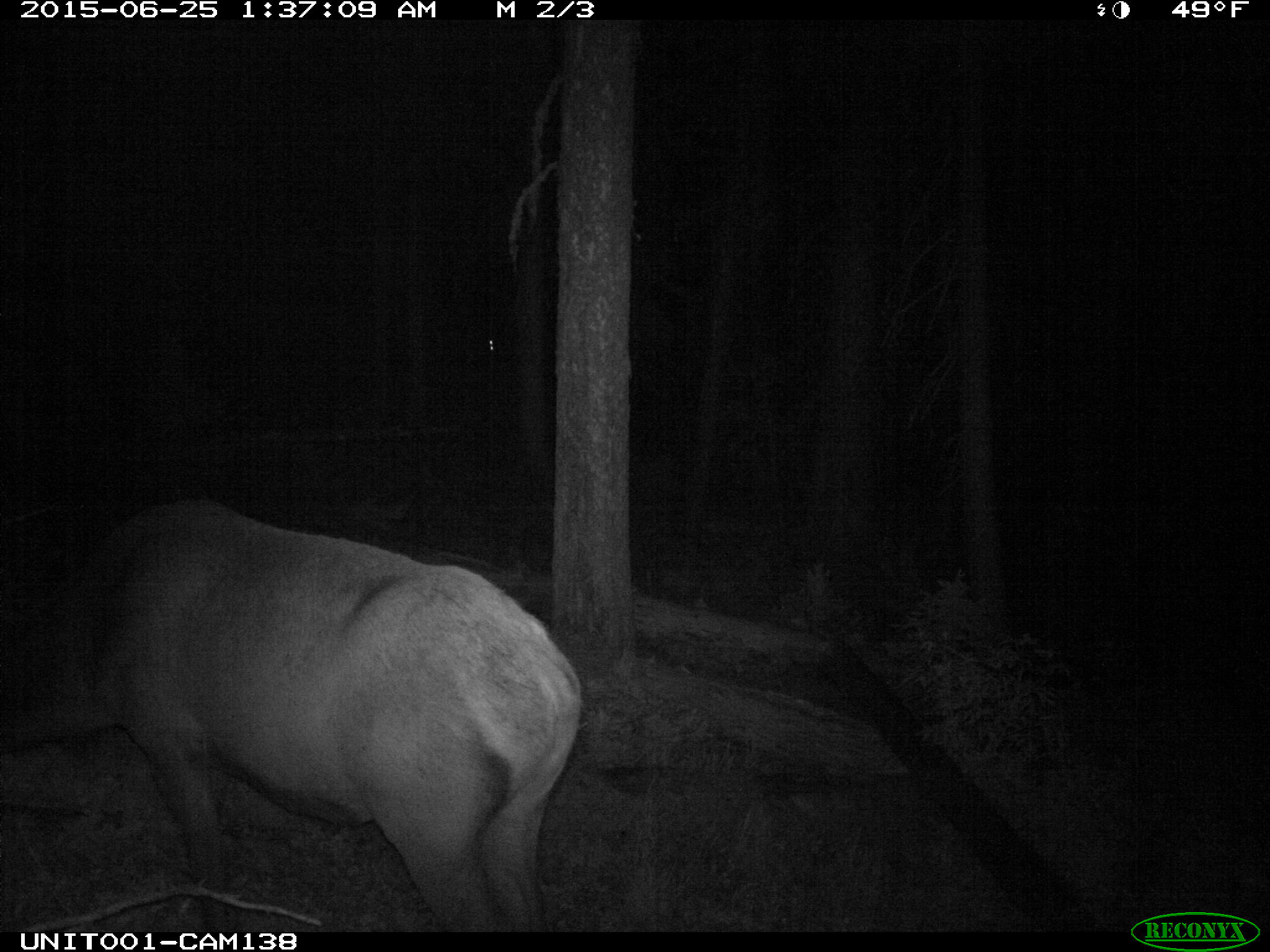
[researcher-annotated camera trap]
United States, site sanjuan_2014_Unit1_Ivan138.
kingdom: Animalia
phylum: Chordata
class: Mammalia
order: Artiodactyla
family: Cervidae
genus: Cervus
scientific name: Cervus elaphus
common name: red deer